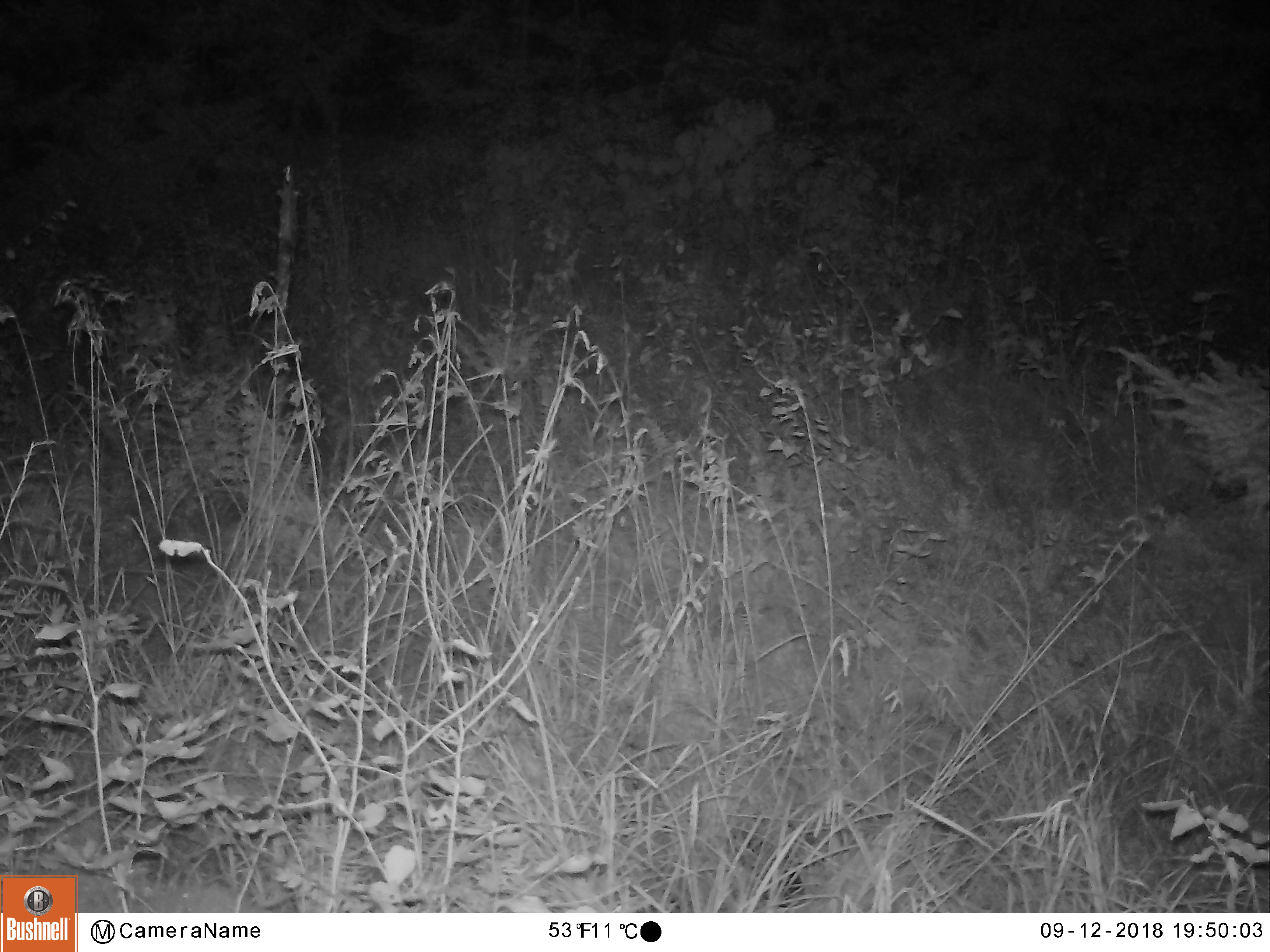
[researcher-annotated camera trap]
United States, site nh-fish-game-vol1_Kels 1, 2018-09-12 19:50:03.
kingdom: Animalia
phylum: Chordata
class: Mammalia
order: Artiodactyla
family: Cervidae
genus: Alces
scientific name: Alces alces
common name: moose